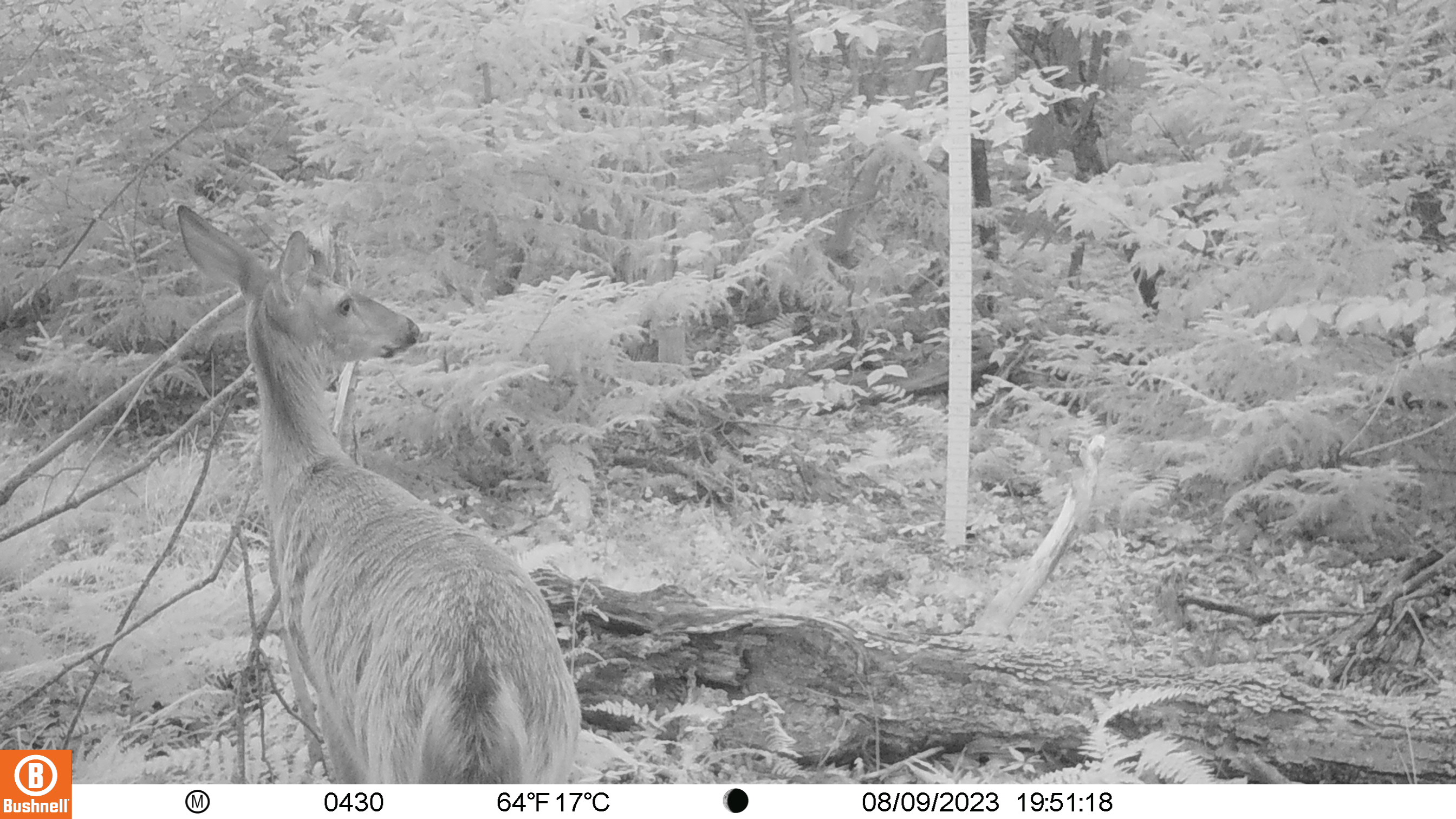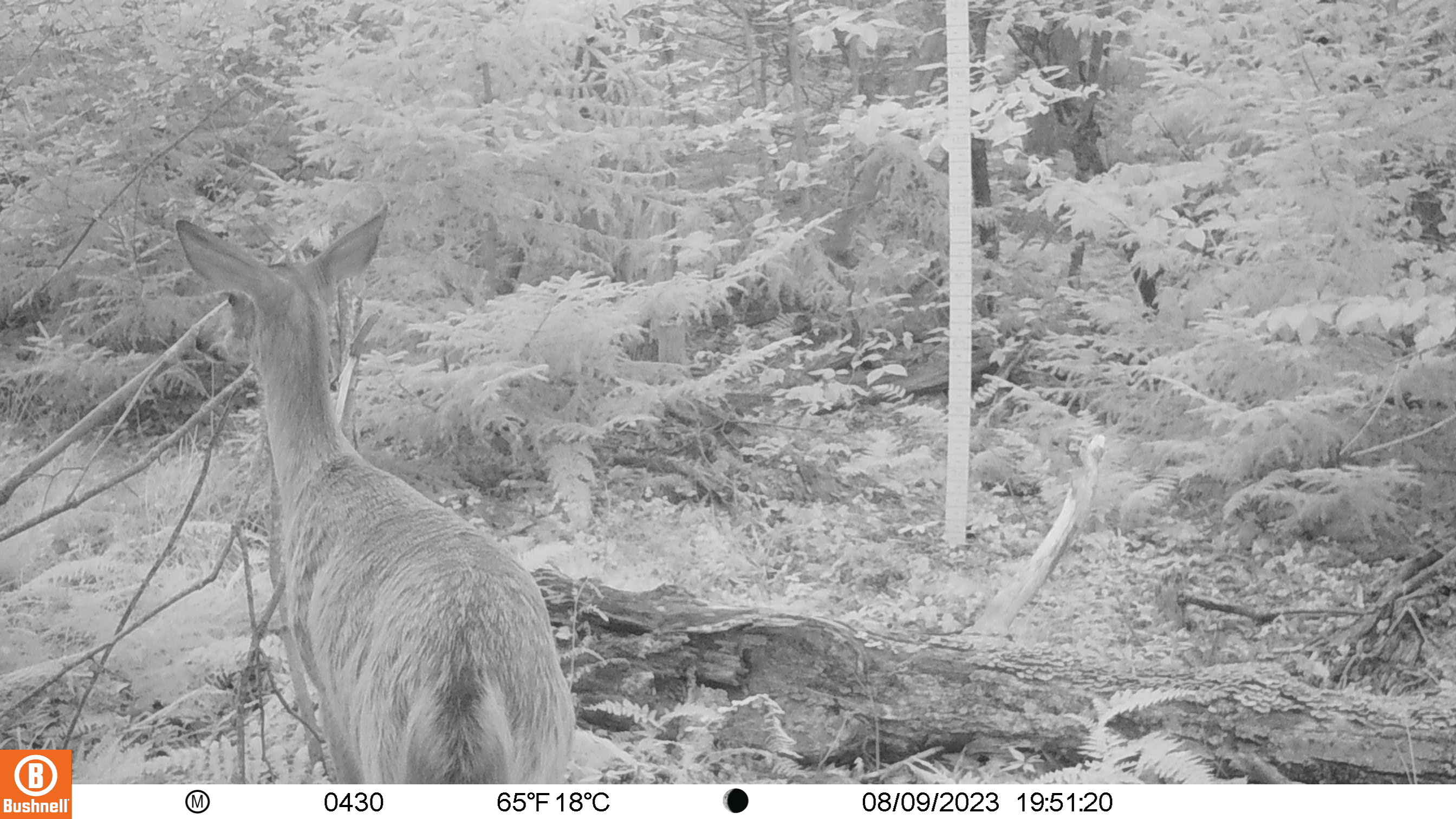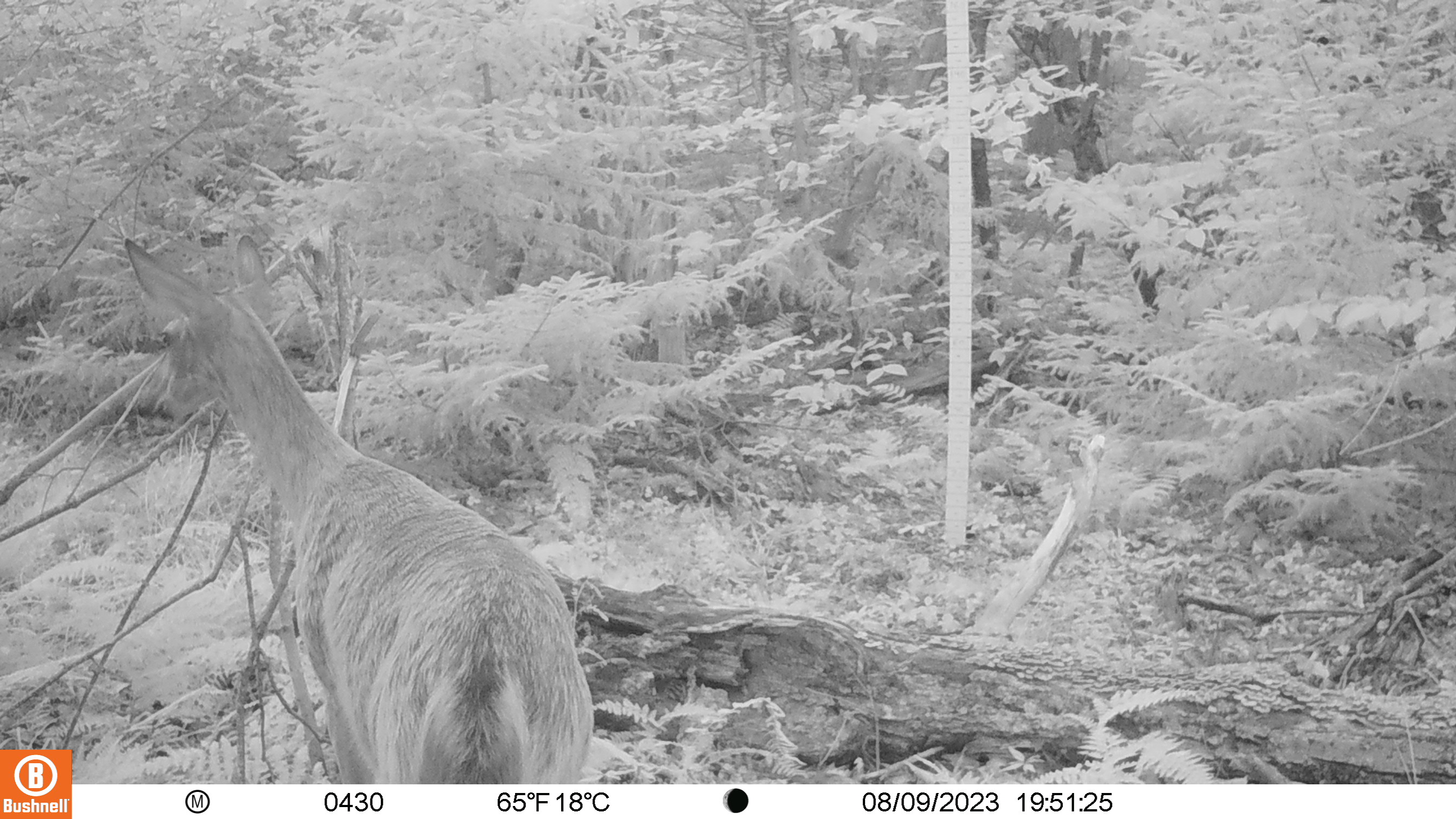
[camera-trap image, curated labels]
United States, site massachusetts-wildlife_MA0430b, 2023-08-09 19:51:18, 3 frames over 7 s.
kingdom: Animalia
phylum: Chordata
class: Mammalia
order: Artiodactyla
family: Cervidae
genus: Odocoileus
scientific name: Odocoileus virginianus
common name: white-tailed deer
White-tailed deer (Odocoileus virginianus).